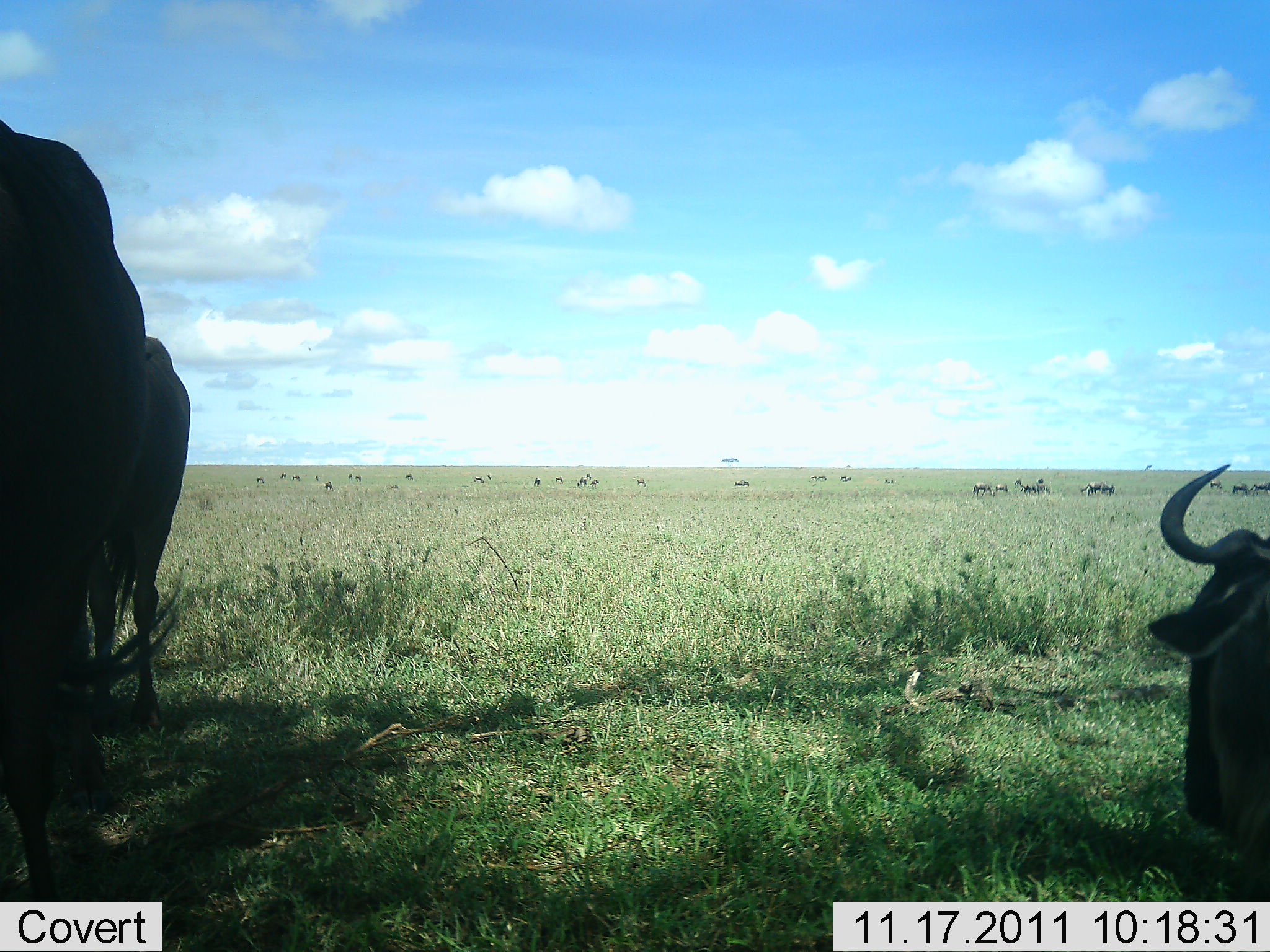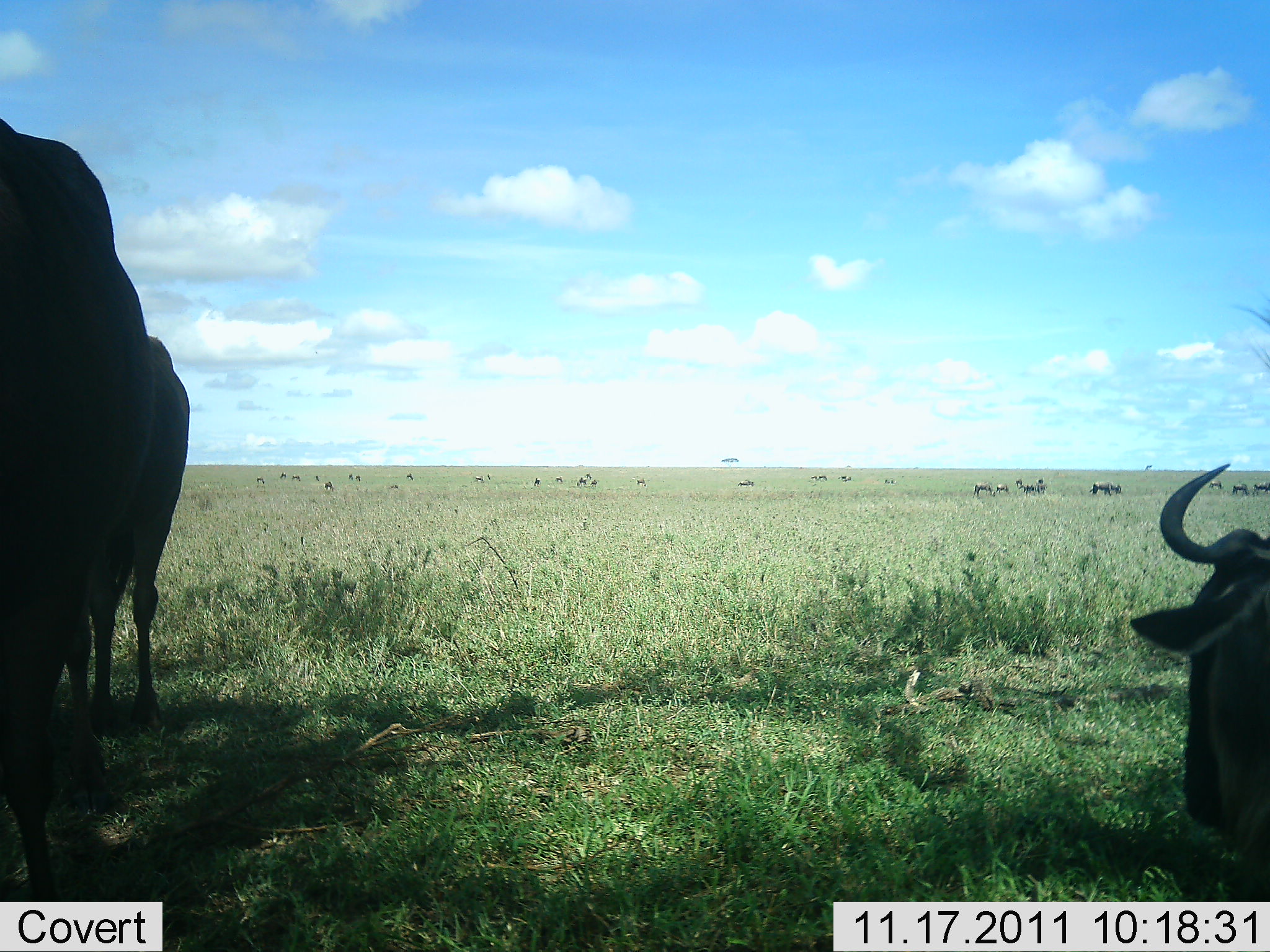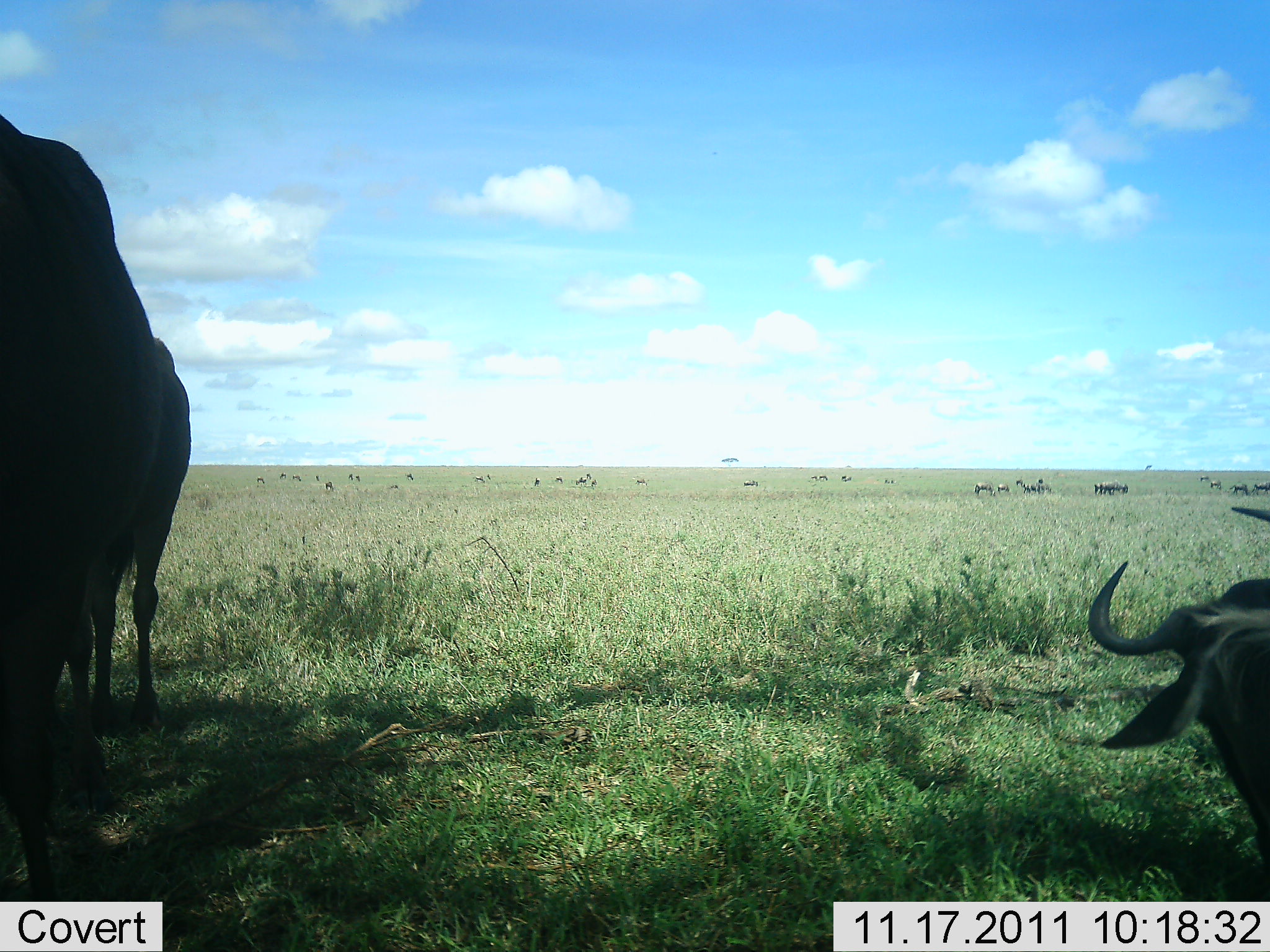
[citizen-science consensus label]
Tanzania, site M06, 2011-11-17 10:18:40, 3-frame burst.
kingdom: Animalia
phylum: Chordata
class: Mammalia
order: Artiodactyla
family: Bovidae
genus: Connochaetes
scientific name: Connochaetes taurinus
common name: blue wildebeest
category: wildebeest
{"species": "wildebeest (blue wildebeest) (Connochaetes taurinus)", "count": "11-50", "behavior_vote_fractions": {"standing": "84%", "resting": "79%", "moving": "26%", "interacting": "5%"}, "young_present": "0%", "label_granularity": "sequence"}